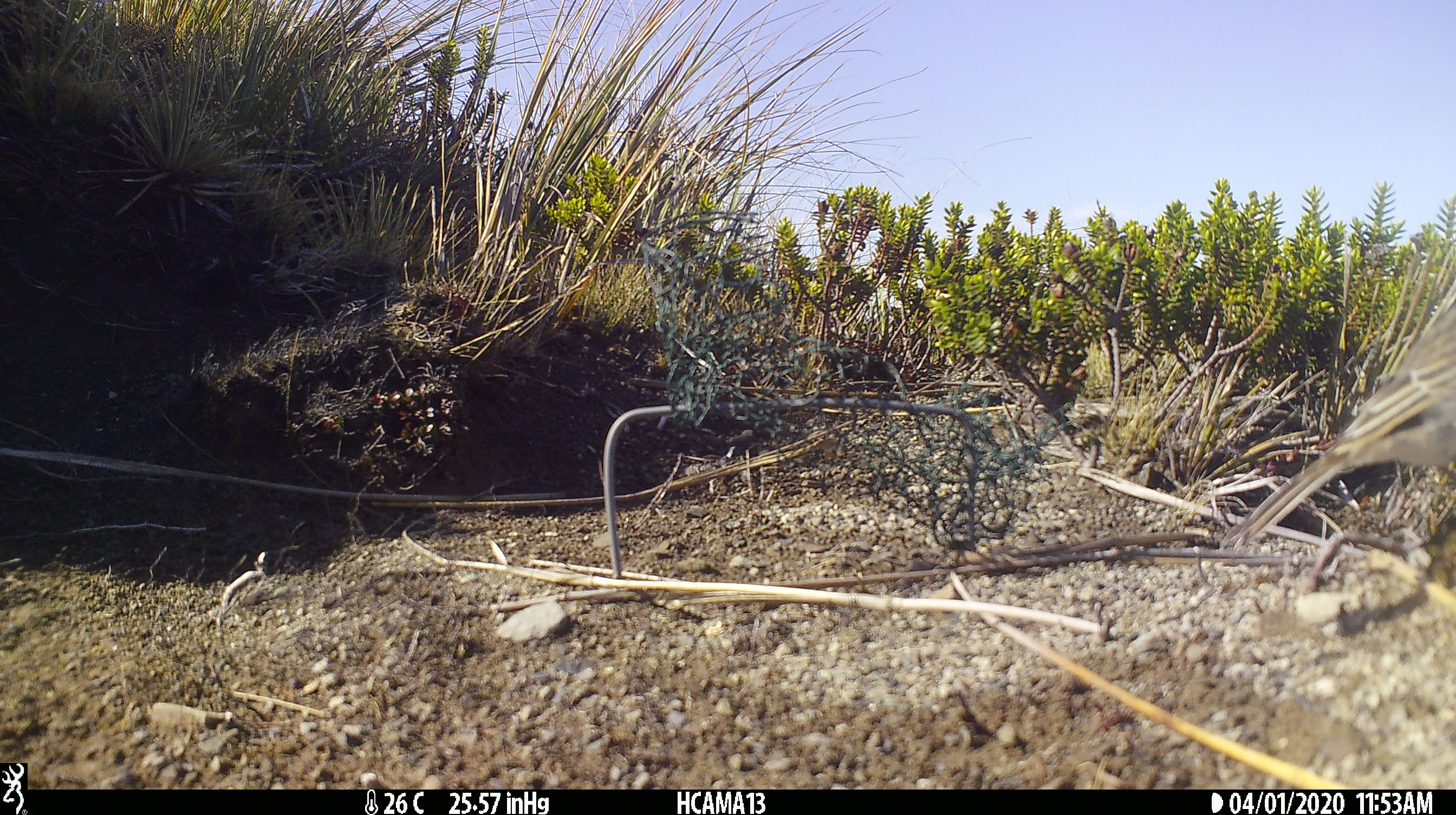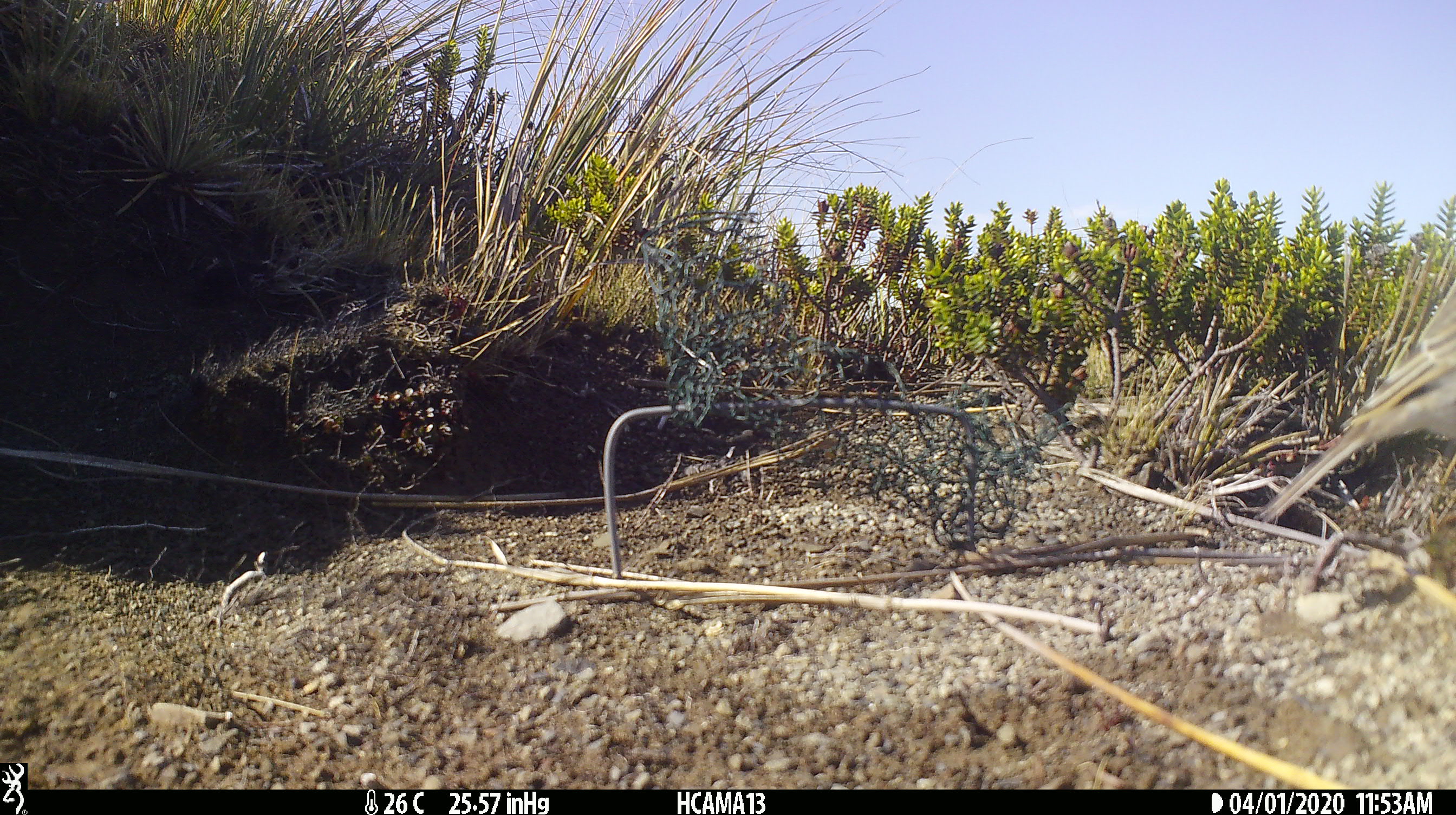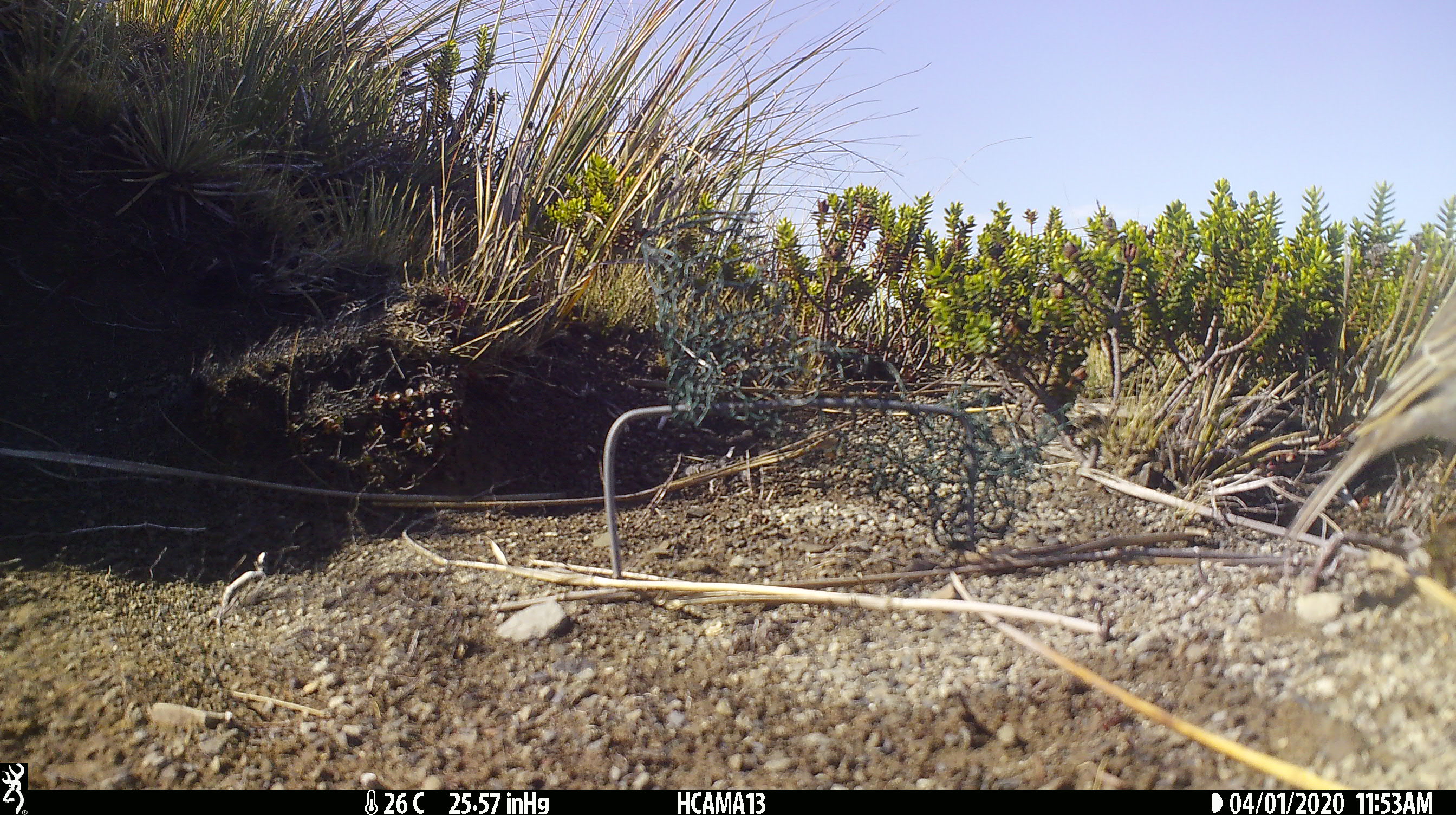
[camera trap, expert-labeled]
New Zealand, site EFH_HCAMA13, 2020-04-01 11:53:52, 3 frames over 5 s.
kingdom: Animalia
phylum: Chordata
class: Aves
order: Passeriformes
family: Motacillidae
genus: Anthus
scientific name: Anthus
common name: pipit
Pipit (Anthus).